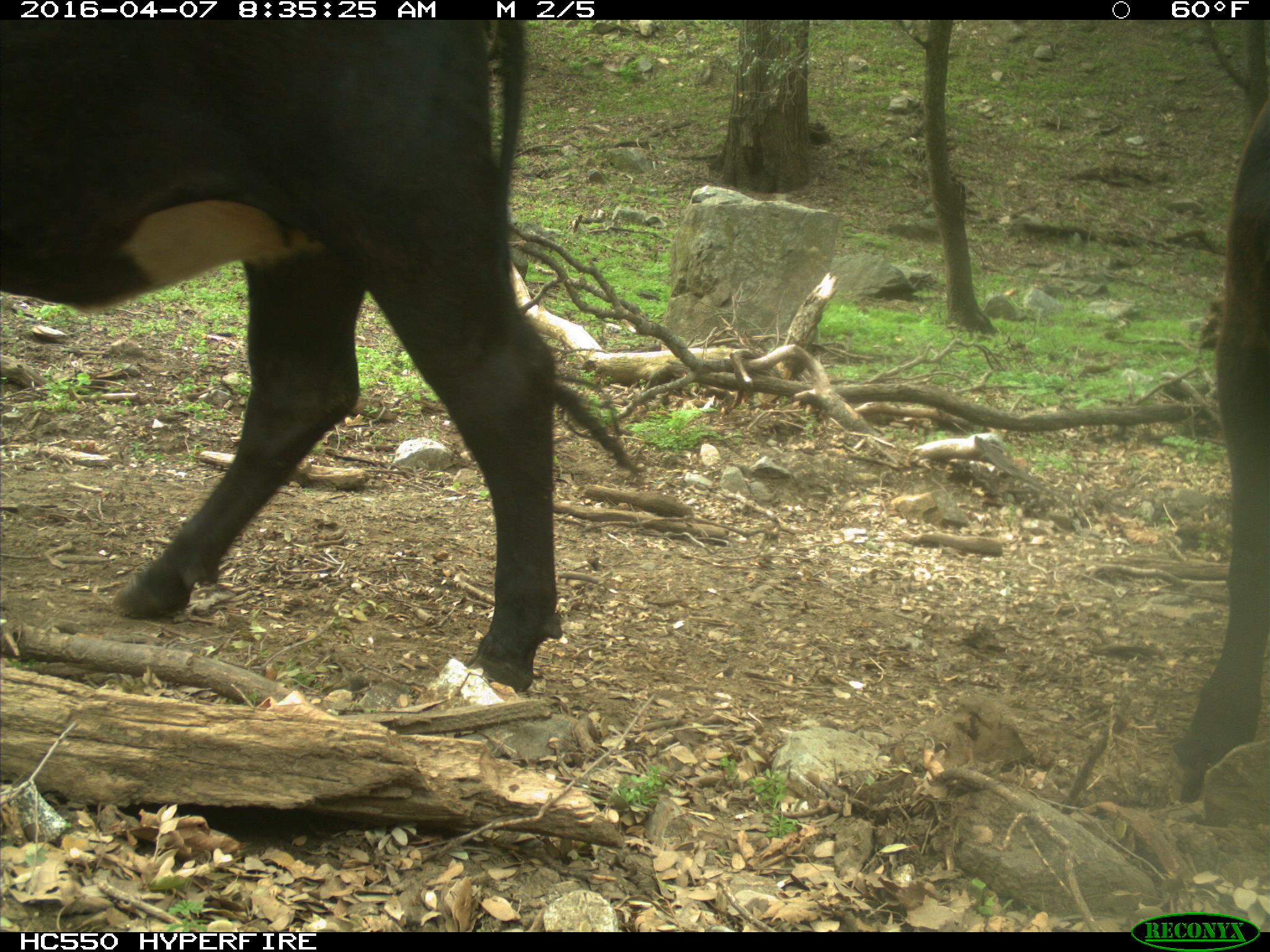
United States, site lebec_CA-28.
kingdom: Animalia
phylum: Chordata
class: Mammalia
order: Artiodactyla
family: Bovidae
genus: Bos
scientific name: Bos taurus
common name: domestic cow